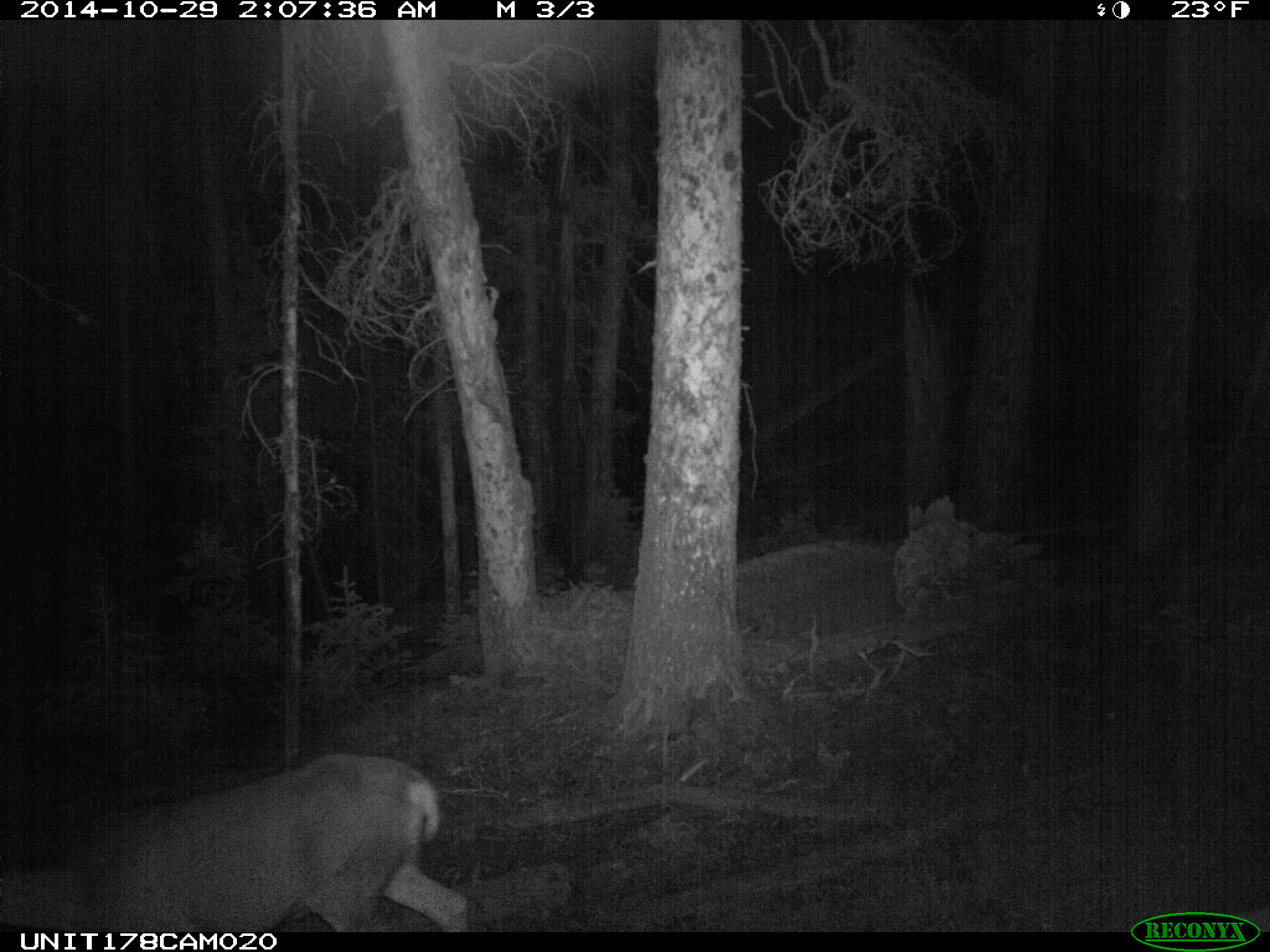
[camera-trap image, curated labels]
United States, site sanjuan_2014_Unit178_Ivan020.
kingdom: Animalia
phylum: Chordata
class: Mammalia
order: Artiodactyla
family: Cervidae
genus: Odocoileus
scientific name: Odocoileus hemionus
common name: mule deer